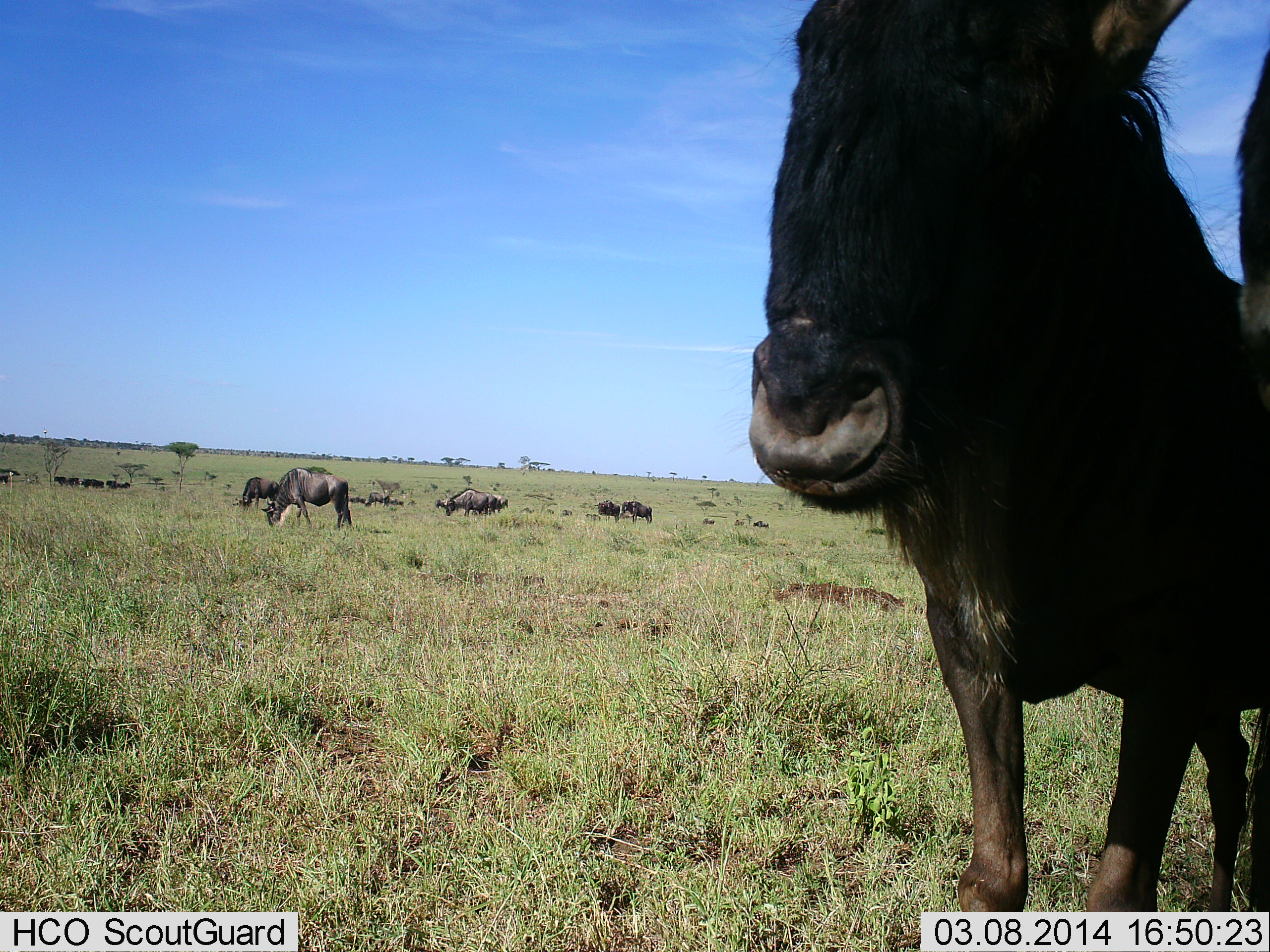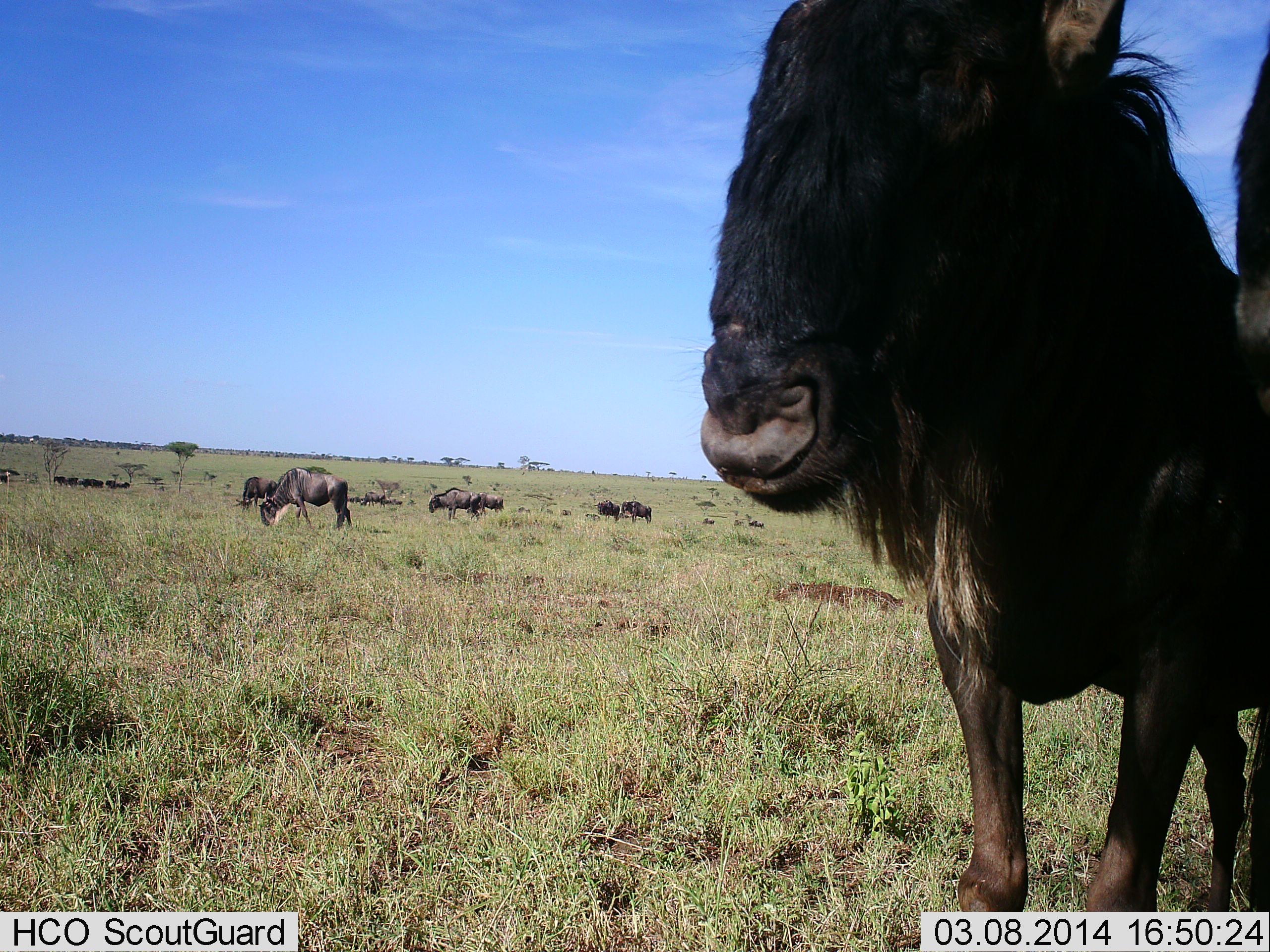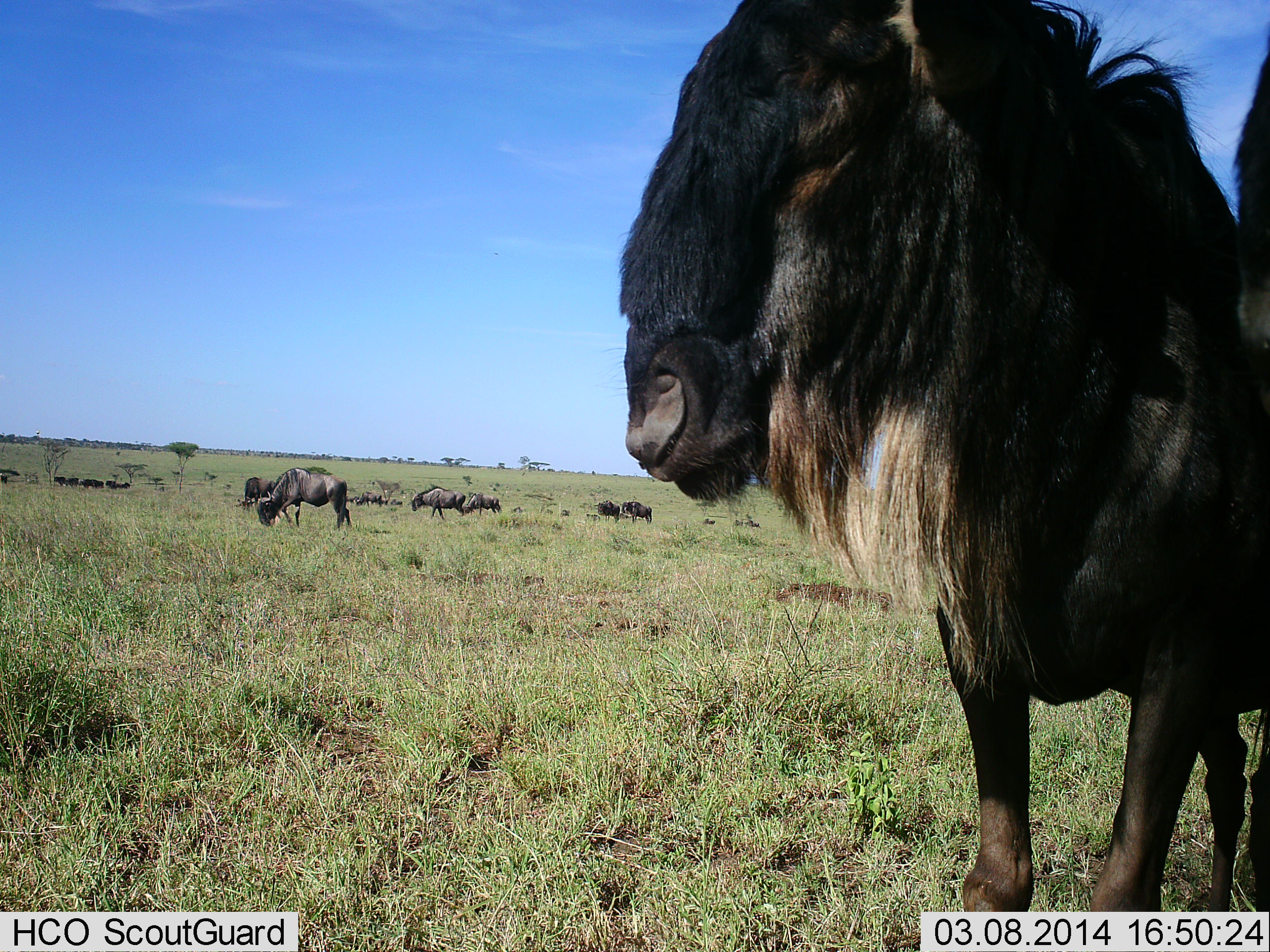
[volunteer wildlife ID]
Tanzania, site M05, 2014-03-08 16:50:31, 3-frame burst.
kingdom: Animalia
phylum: Chordata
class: Mammalia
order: Artiodactyla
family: Bovidae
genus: Connochaetes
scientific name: Connochaetes taurinus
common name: blue wildebeest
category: wildebeest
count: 11-50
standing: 76%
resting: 11%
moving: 41%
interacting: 5%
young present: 0%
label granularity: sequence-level